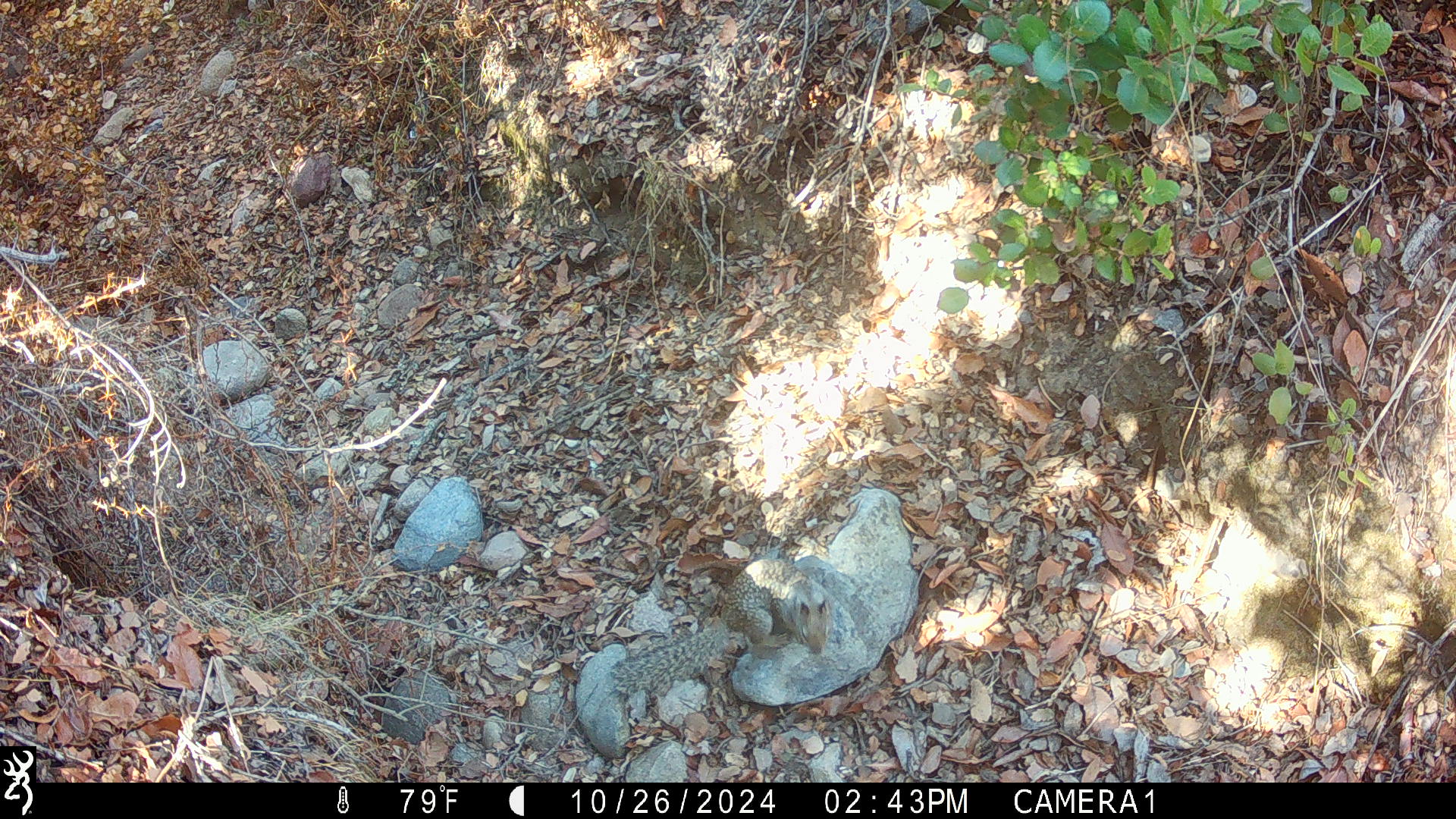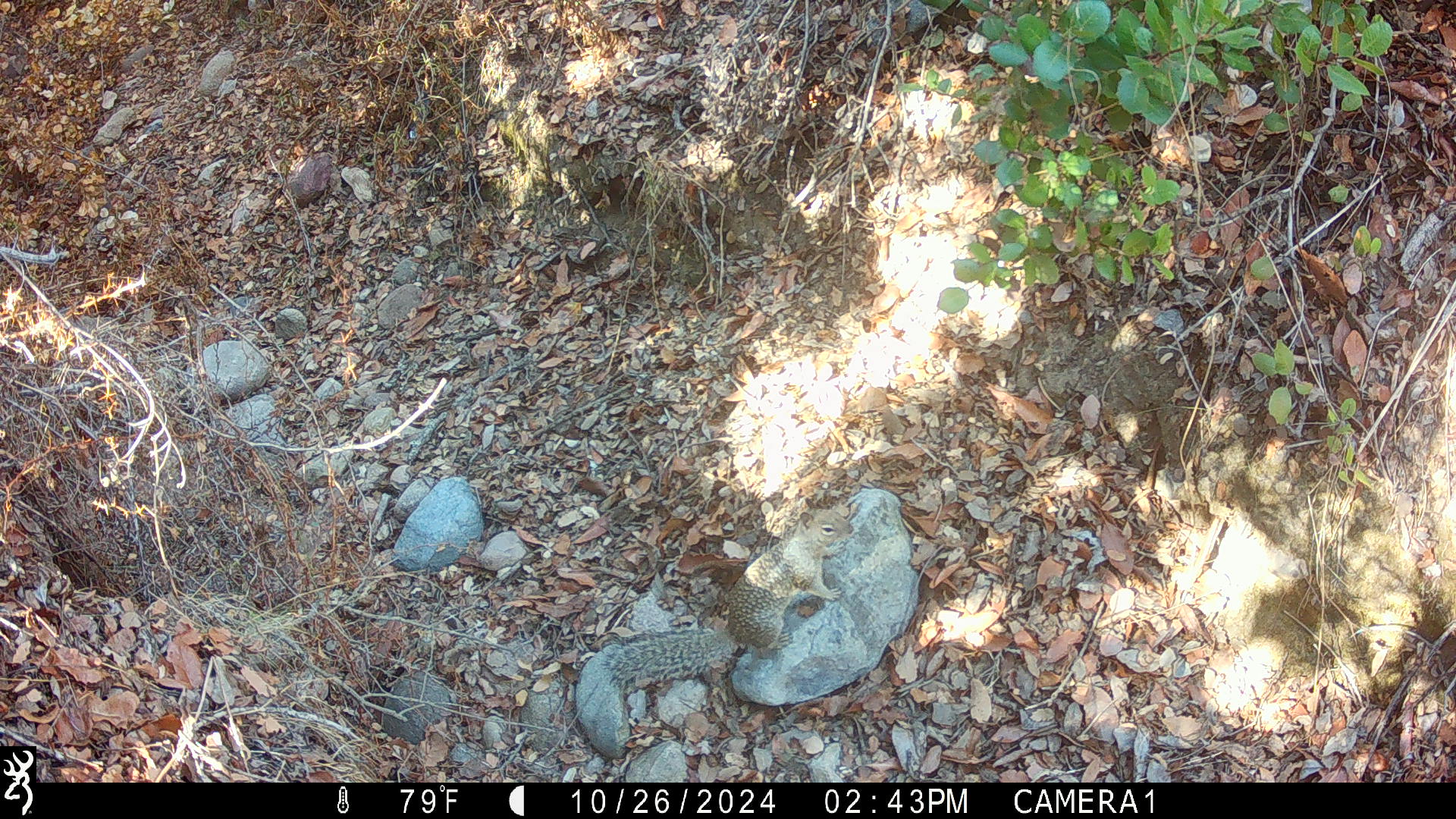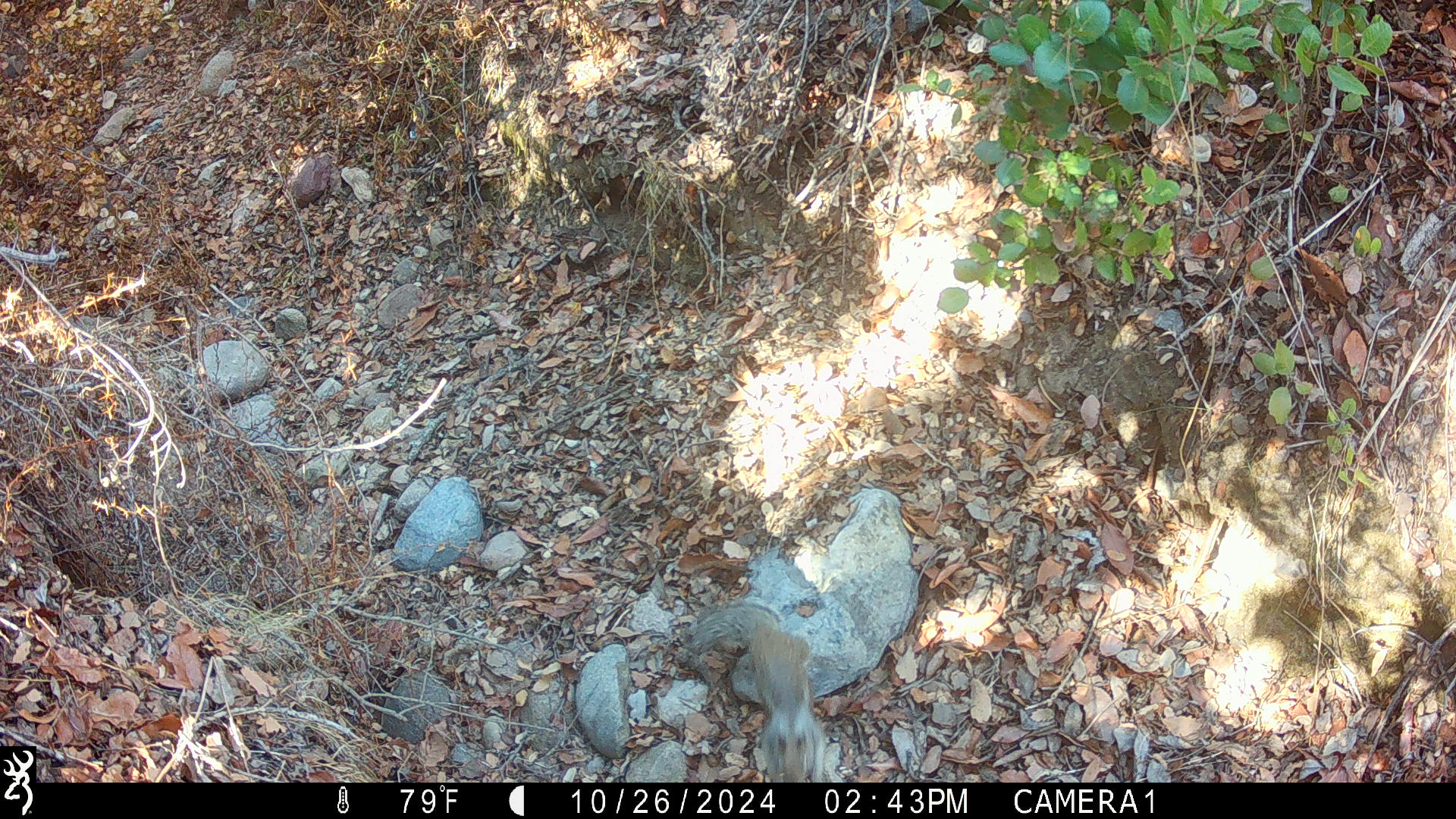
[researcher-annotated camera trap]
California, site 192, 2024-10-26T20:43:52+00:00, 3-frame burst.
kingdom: Animalia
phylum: Chordata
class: Mammalia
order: Rodentia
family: Sciuridae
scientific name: Sciuridae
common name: squirrel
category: unknown squirrel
Unknown squirrel (squirrel) (Sciuridae).